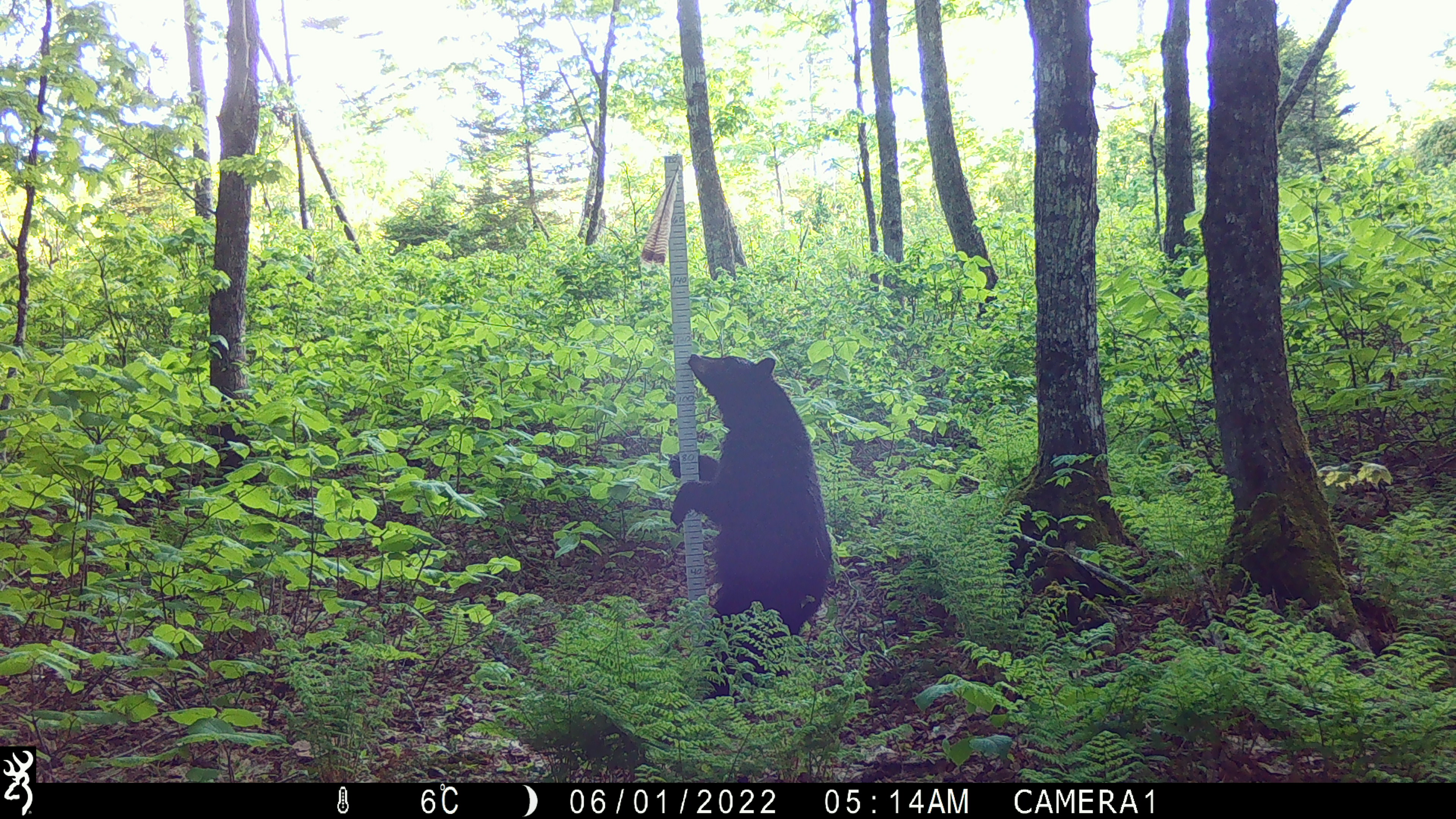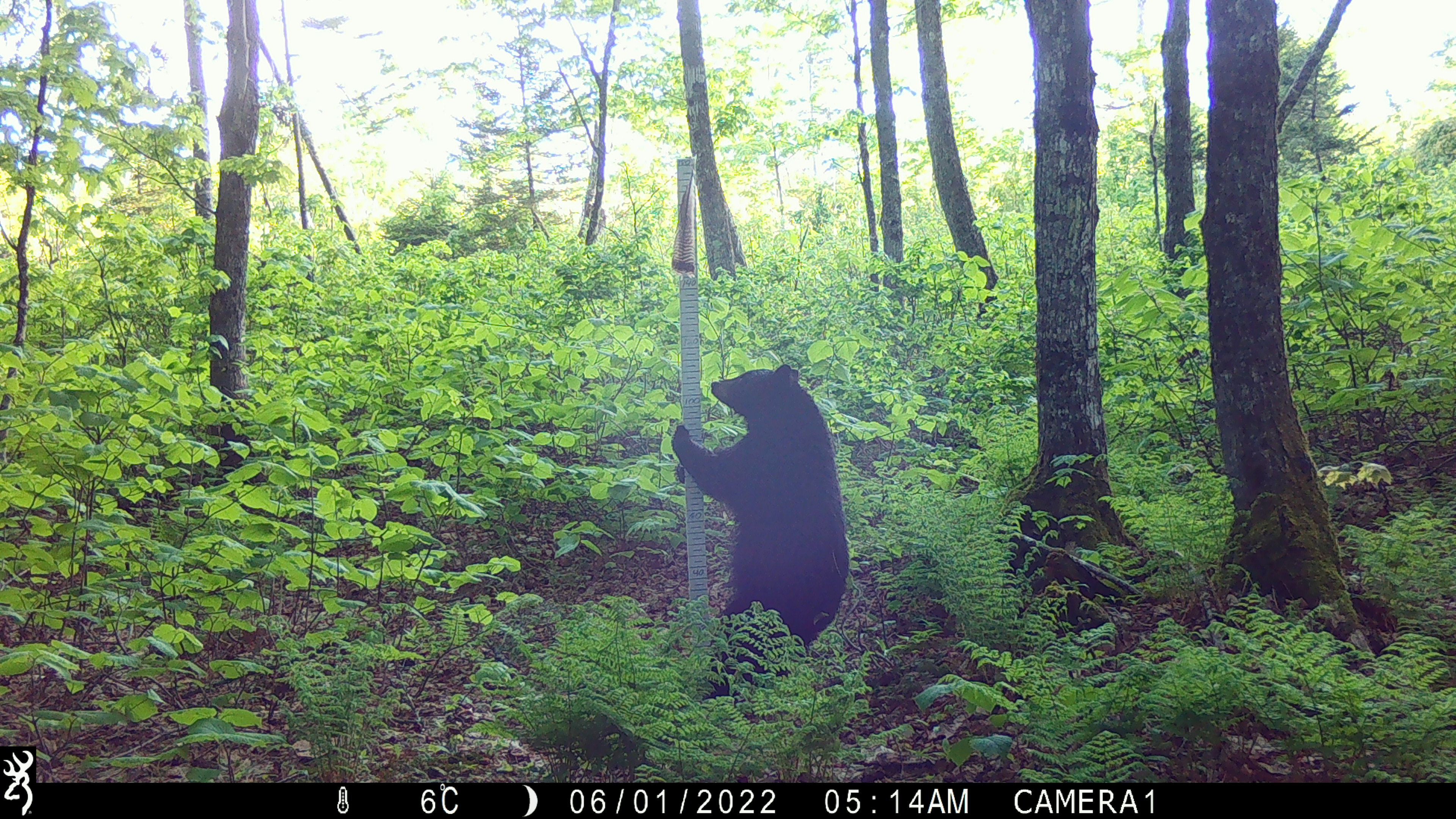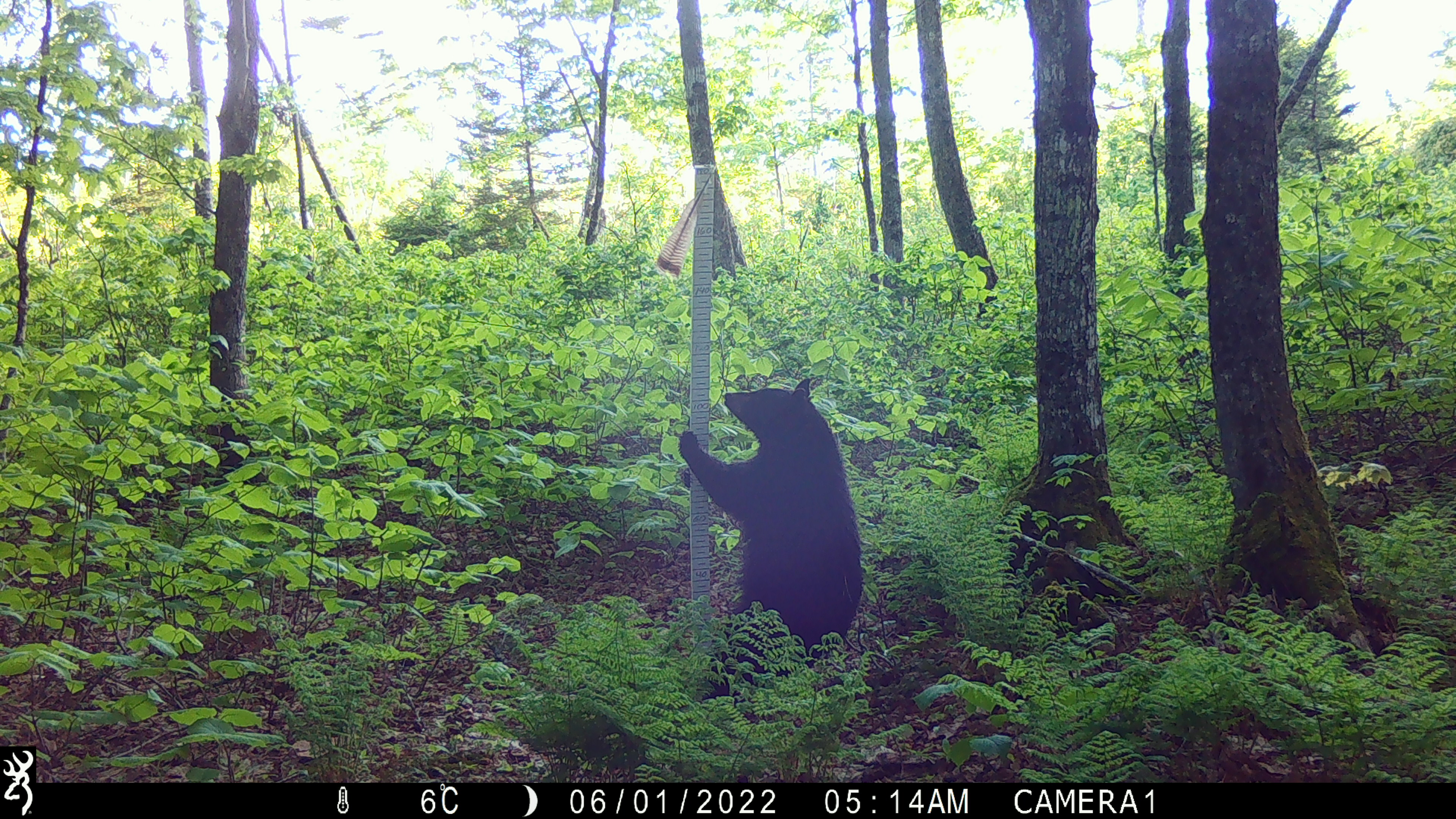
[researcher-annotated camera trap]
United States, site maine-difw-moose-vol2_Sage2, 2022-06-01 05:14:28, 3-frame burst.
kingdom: Animalia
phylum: Chordata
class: Mammalia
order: Carnivora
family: Ursidae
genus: Ursus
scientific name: Ursus americanus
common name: black bear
Black bear (Ursus americanus).